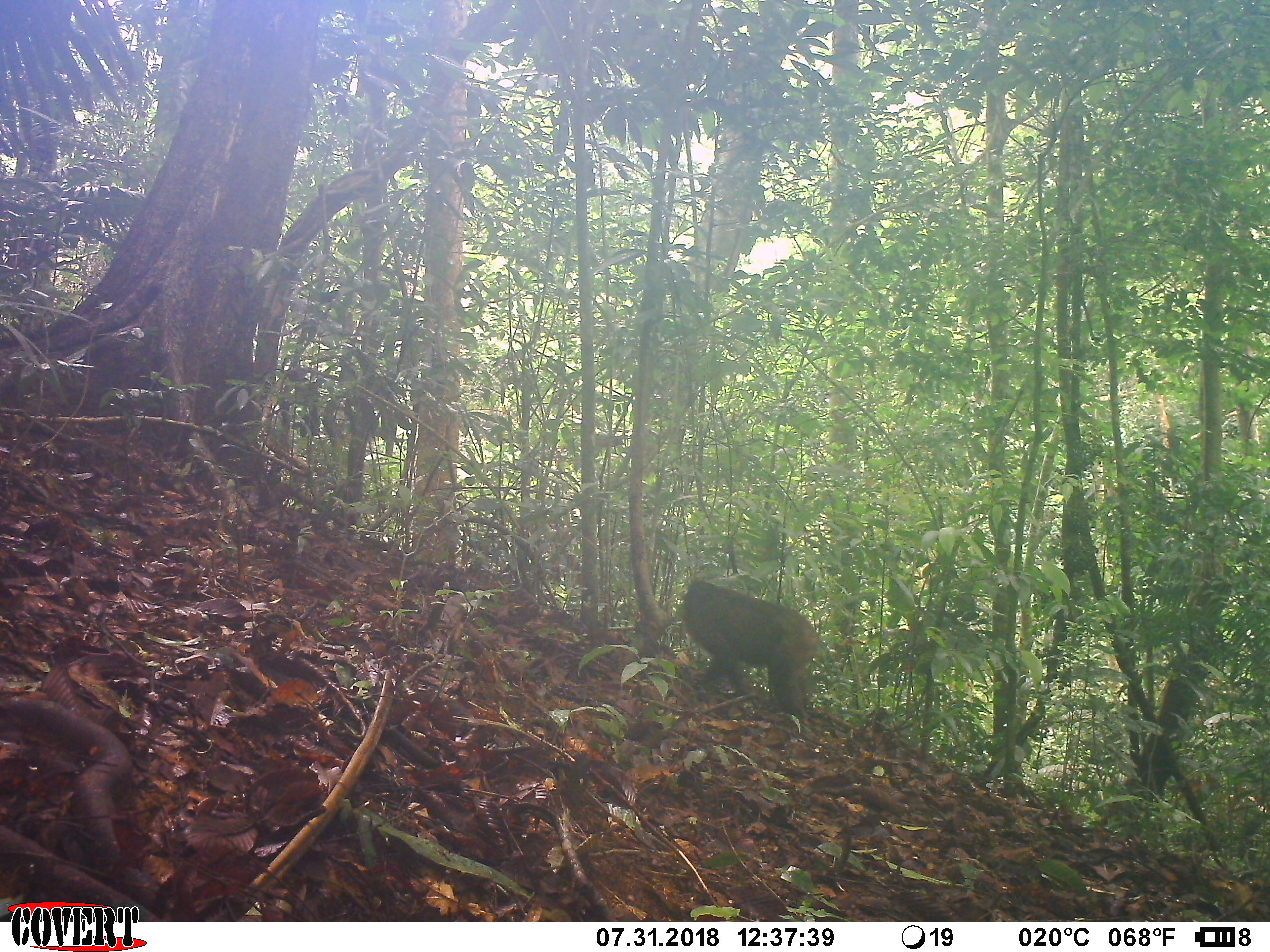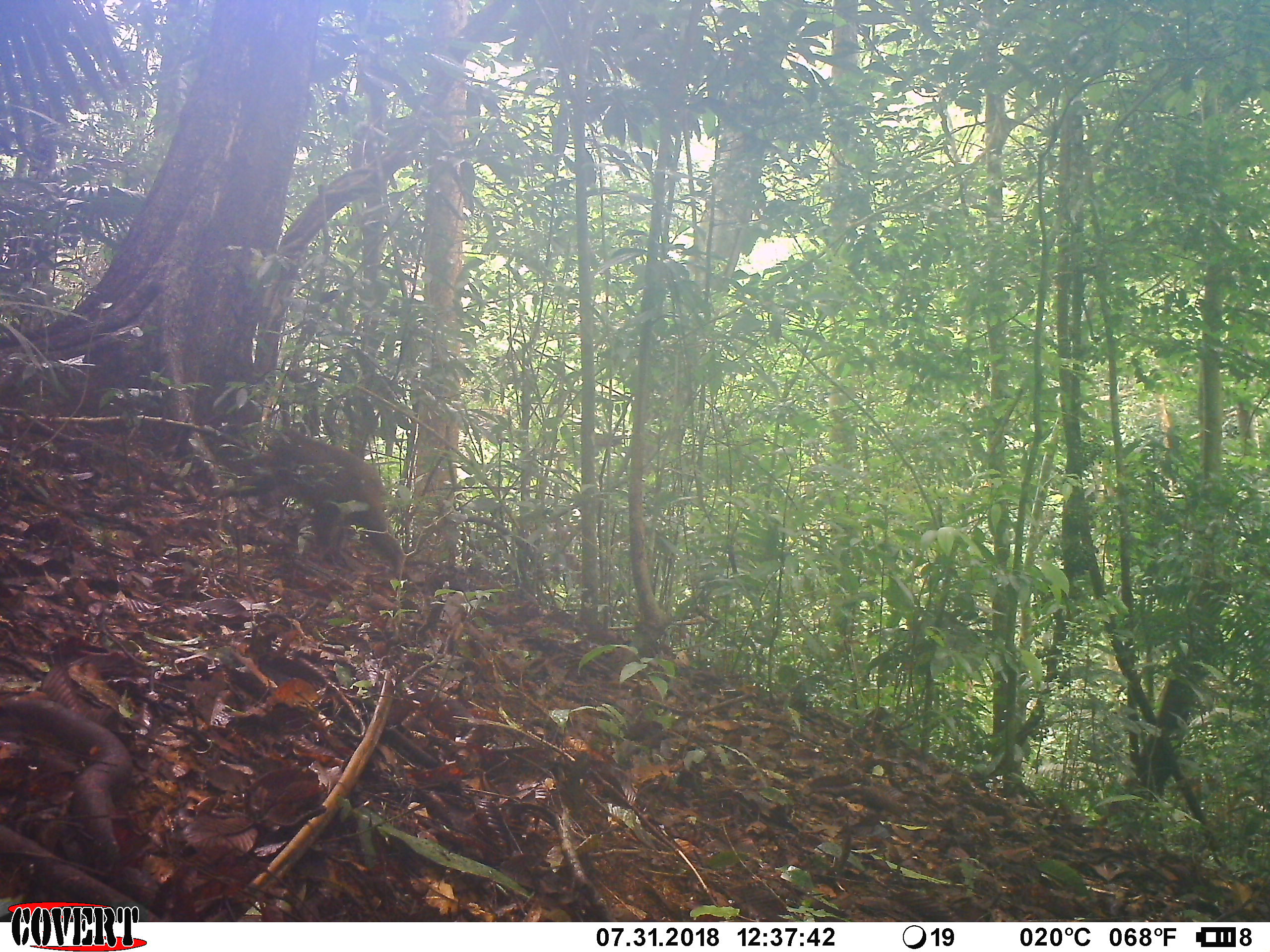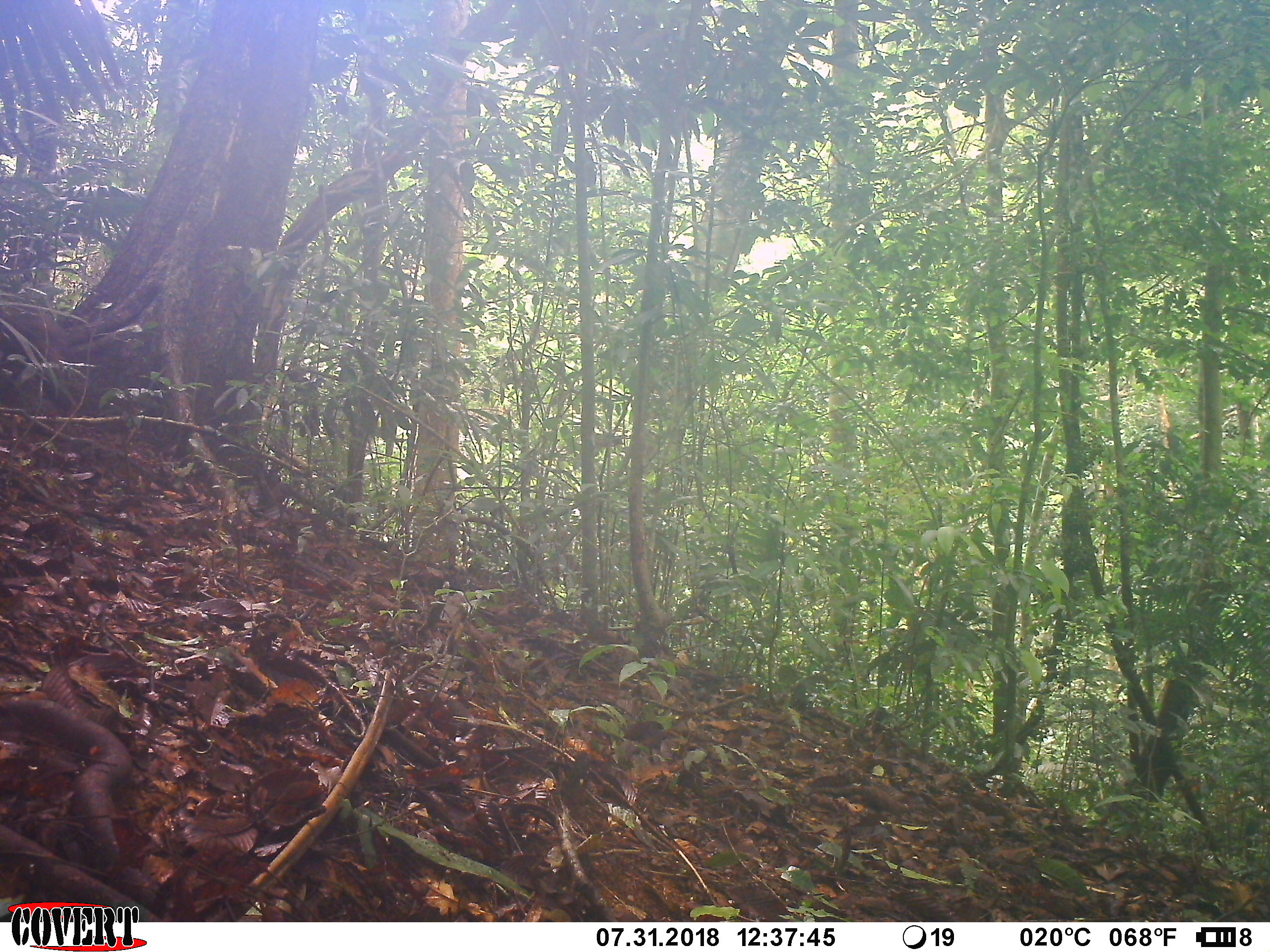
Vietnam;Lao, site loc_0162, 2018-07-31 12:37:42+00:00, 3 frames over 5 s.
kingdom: Animalia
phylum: Chordata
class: Mammalia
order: Primates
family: Cercopithecidae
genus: Macaca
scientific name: Macaca arctoides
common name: stump-tailed macaque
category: stump tailed macaque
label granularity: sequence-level